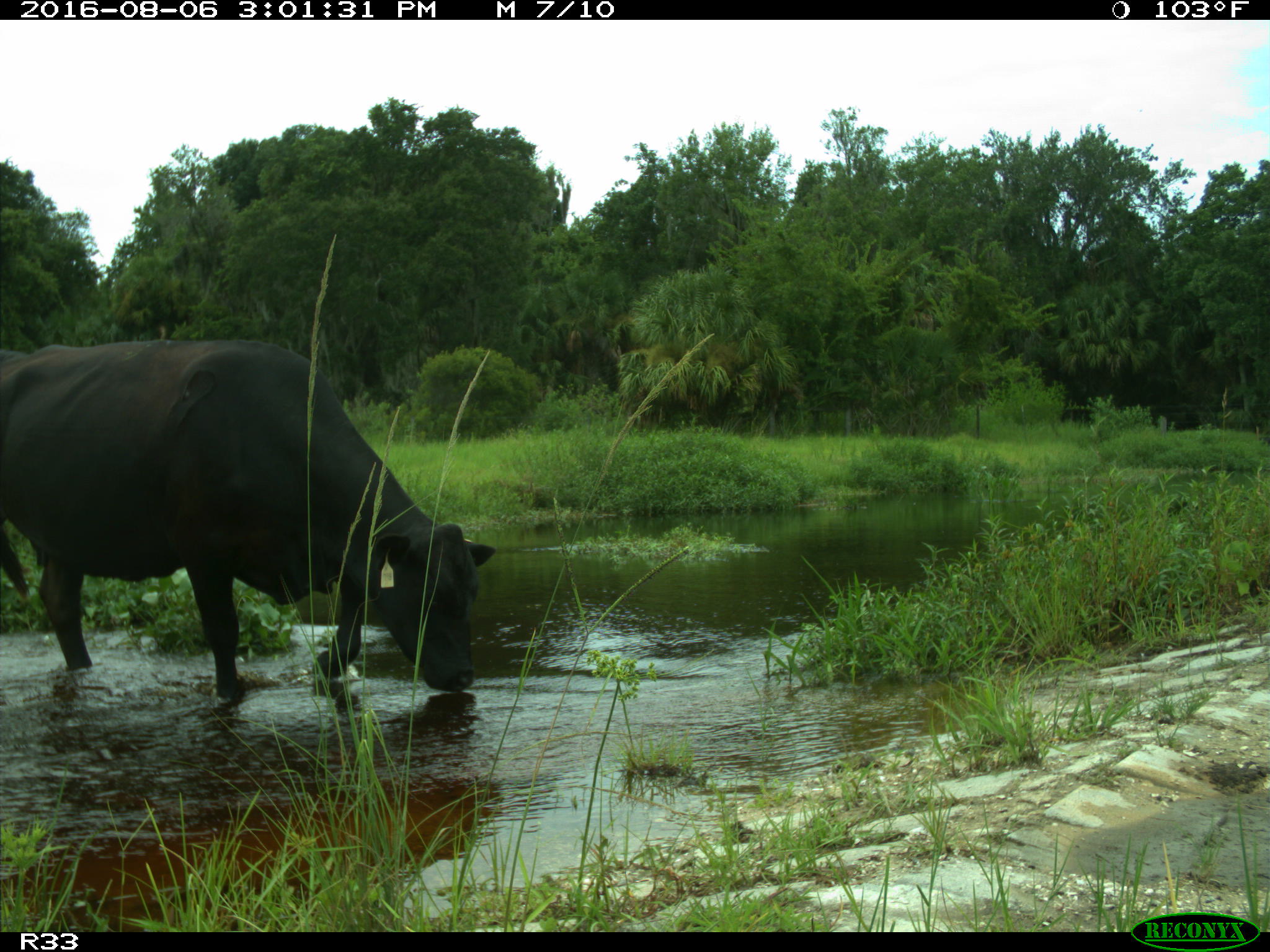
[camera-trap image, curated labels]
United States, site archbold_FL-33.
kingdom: Animalia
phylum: Chordata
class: Mammalia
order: Artiodactyla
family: Bovidae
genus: Bos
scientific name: Bos taurus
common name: domestic cow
Bos taurus (domestic cow).